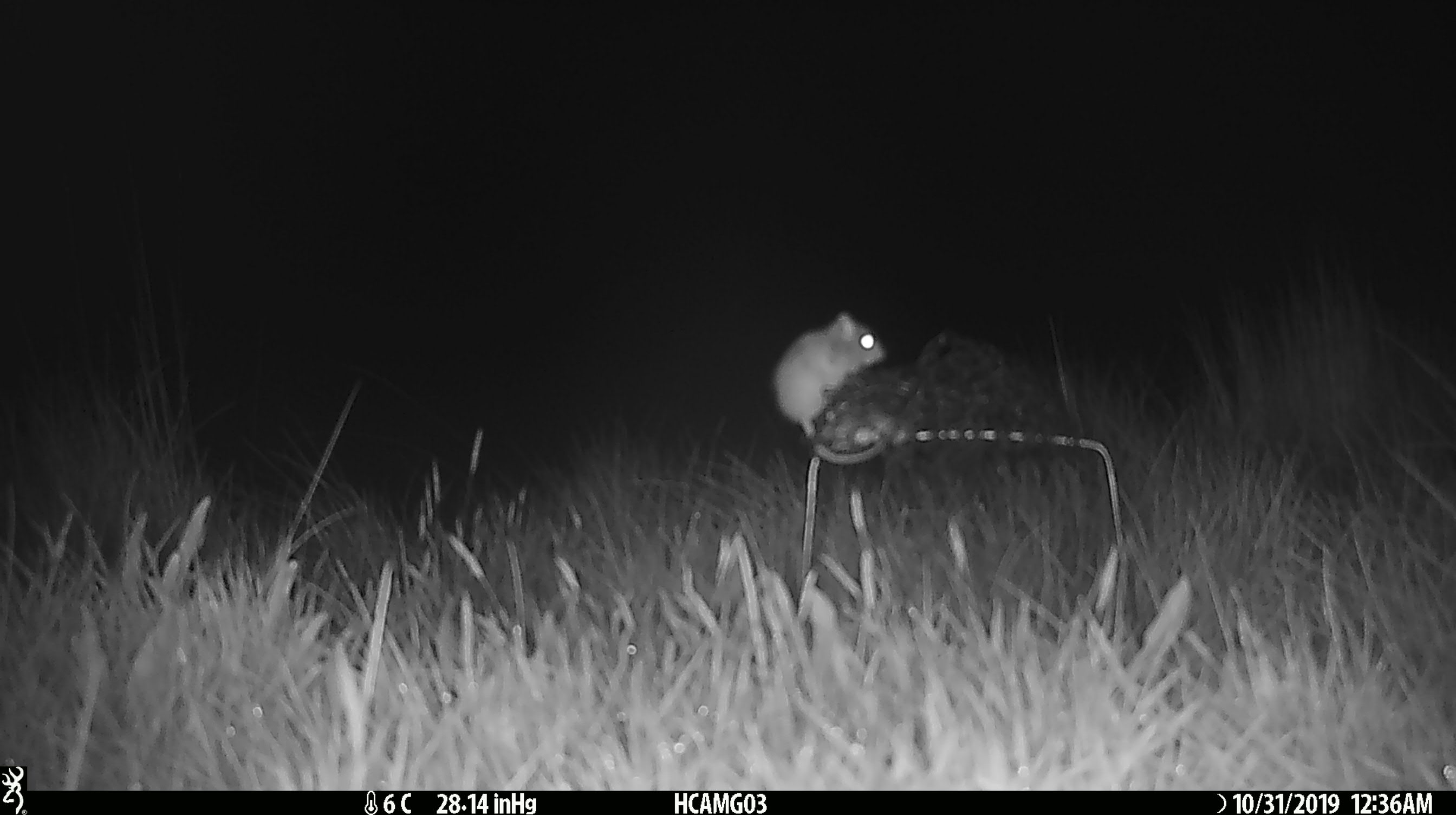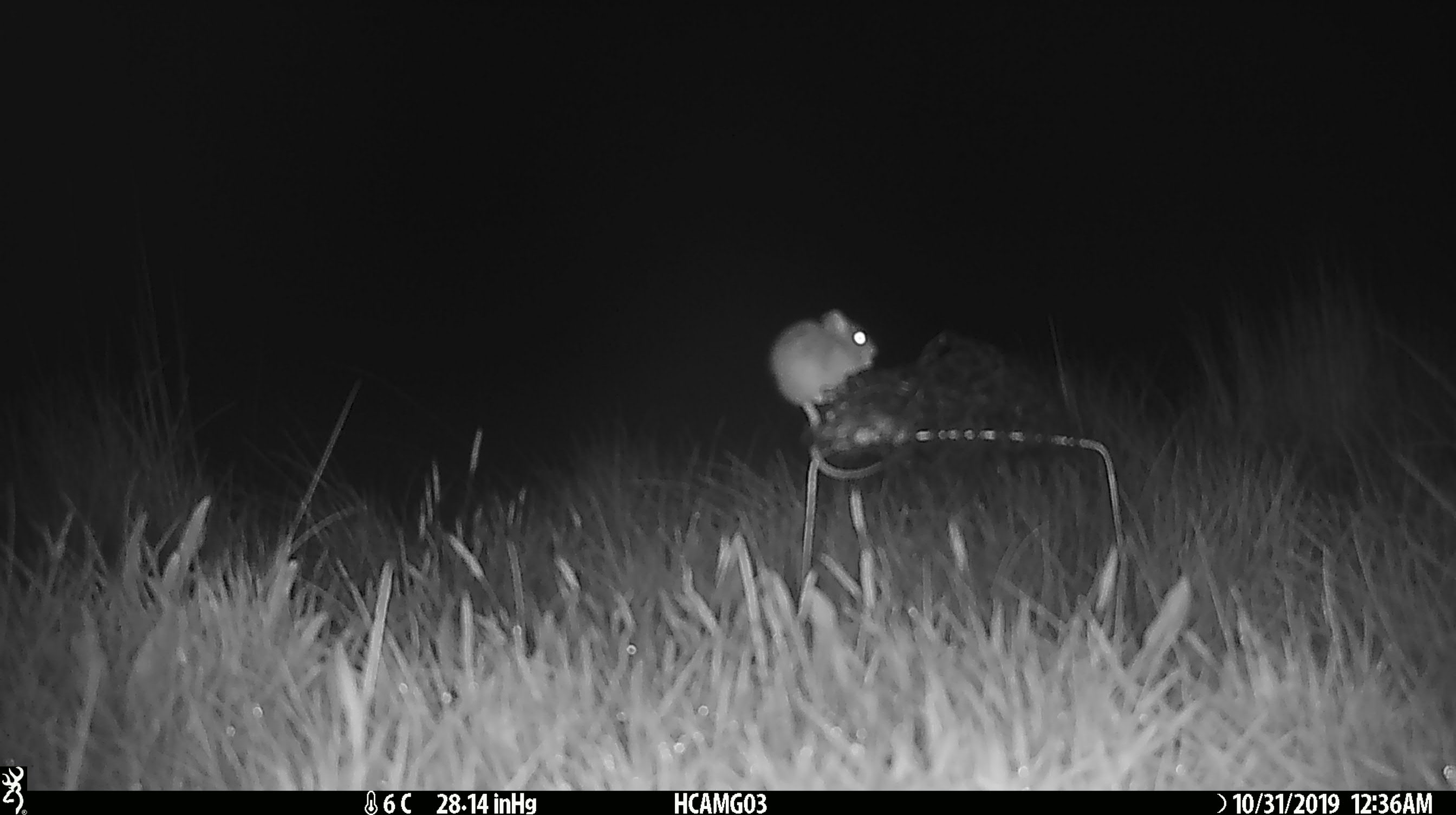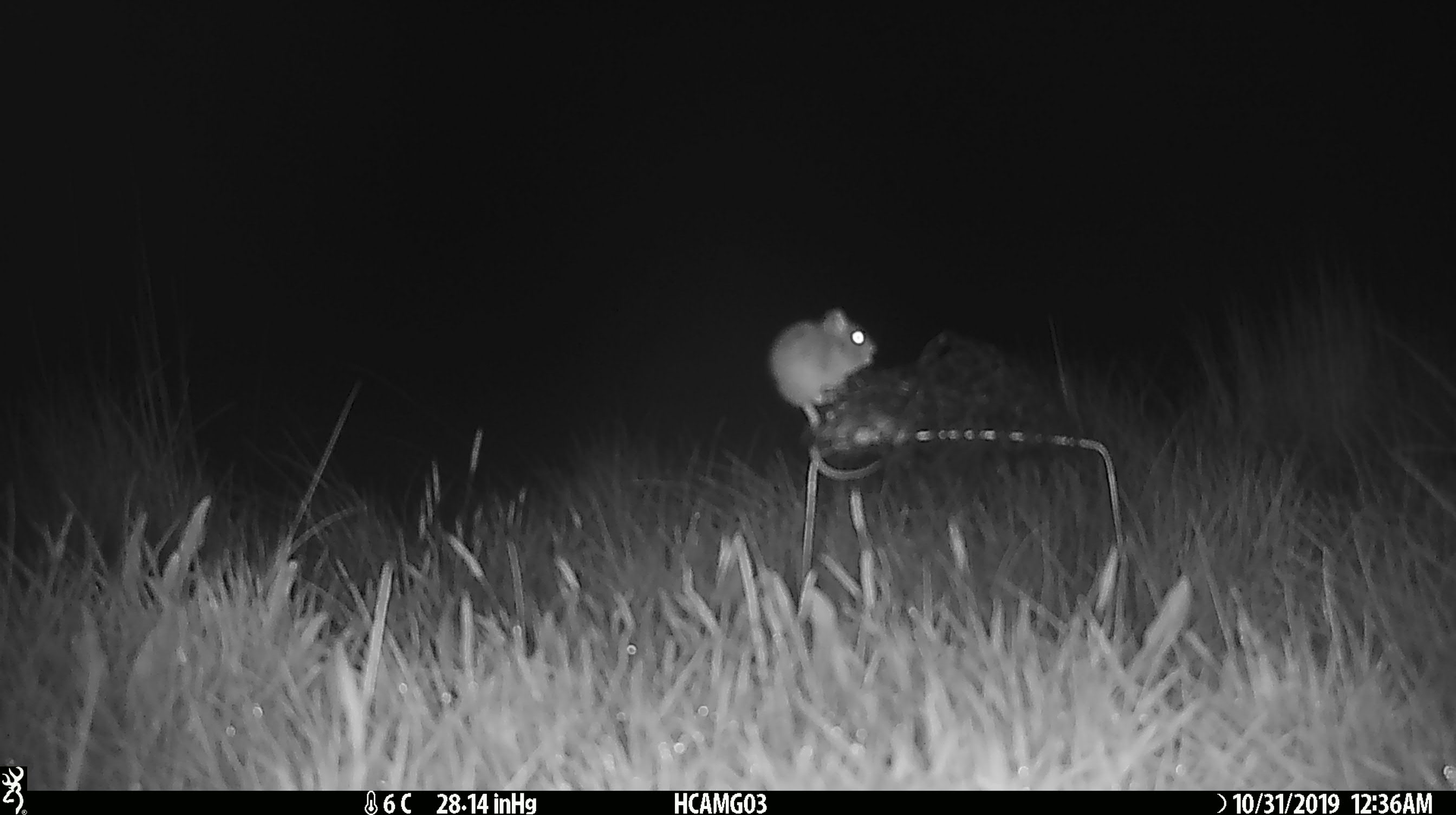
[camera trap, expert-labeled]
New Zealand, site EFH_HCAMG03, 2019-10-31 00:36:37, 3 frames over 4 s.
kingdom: Animalia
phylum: Chordata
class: Mammalia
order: Rodentia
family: Muridae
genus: Mus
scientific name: Mus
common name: mouse